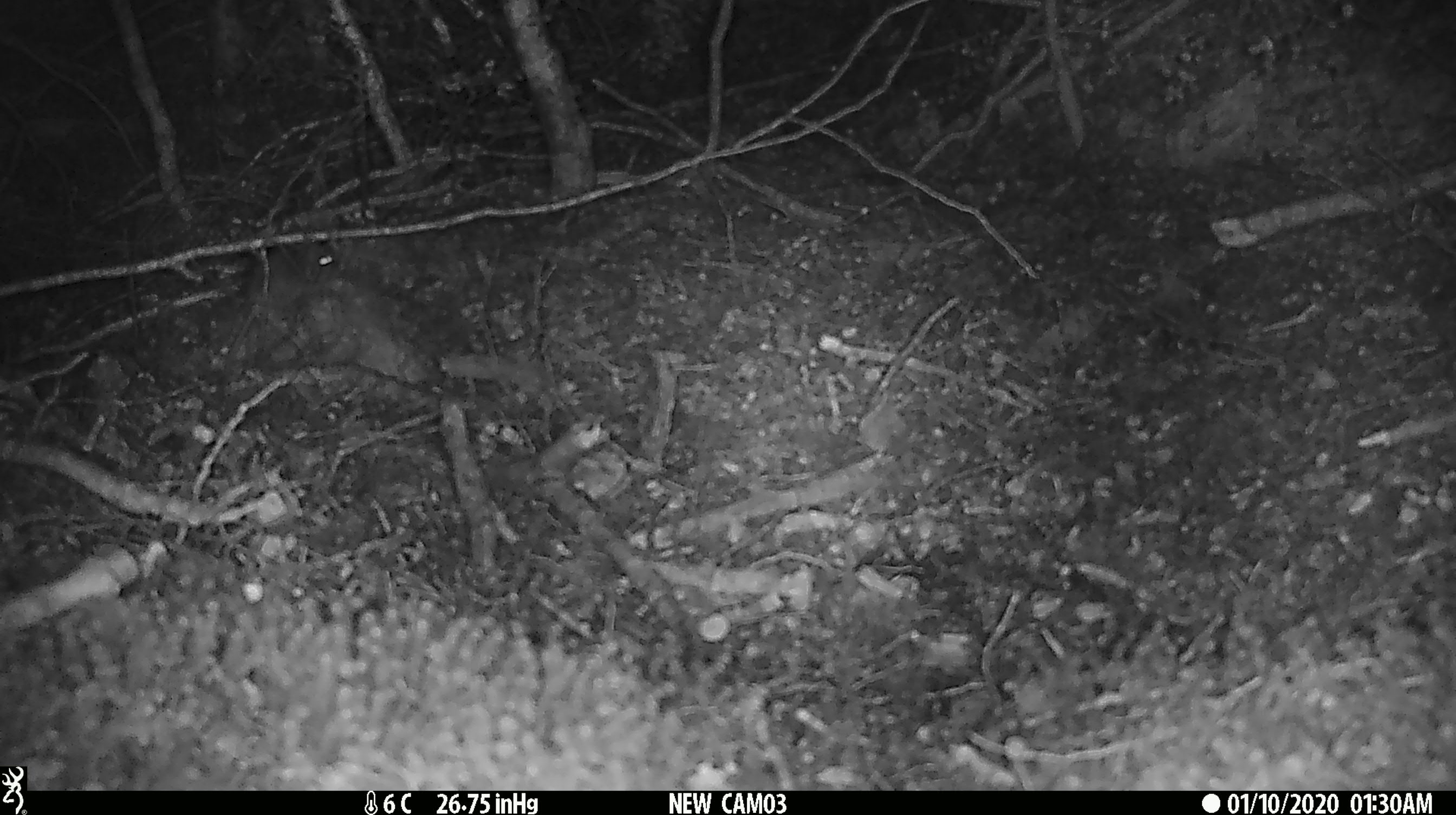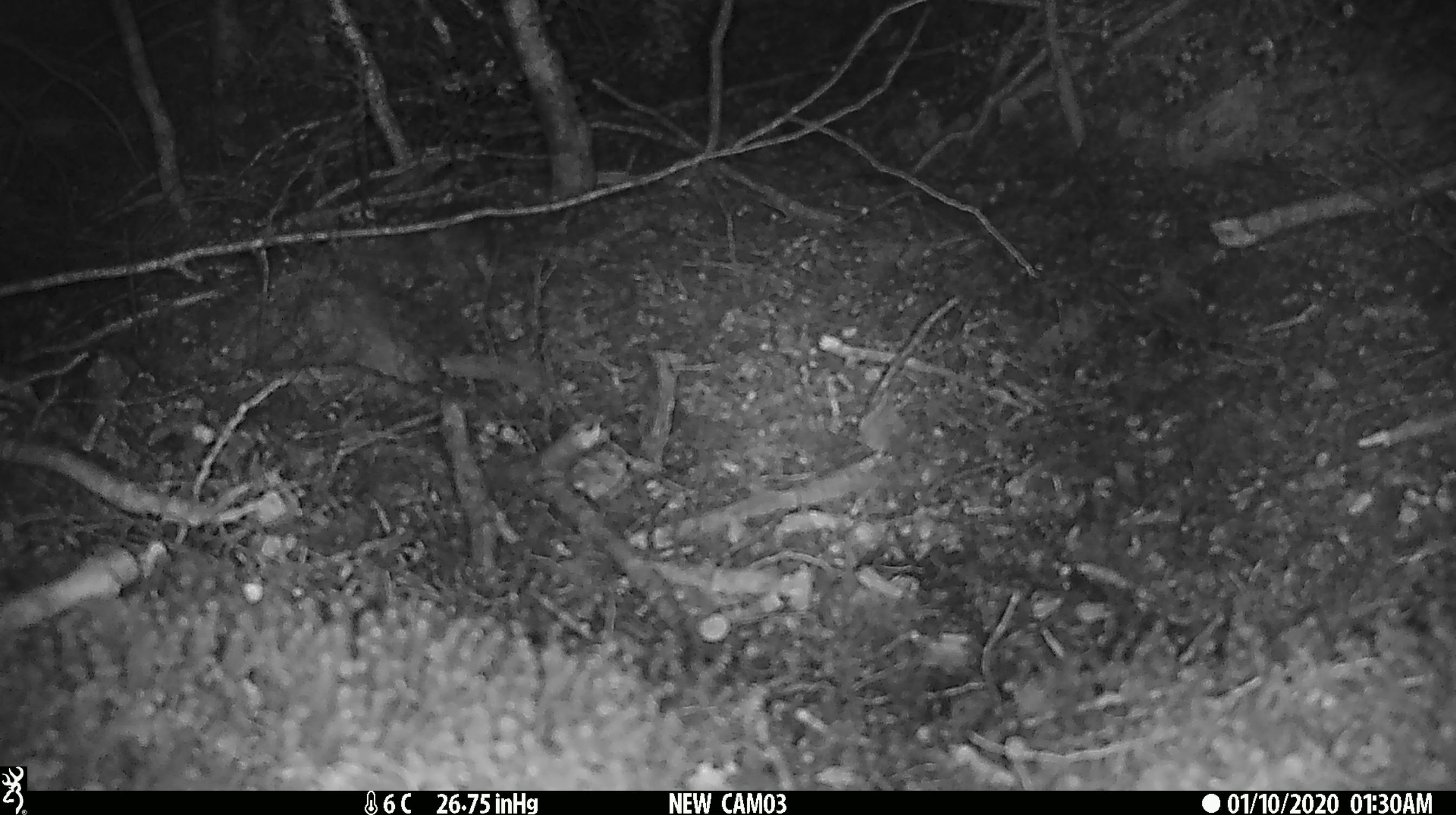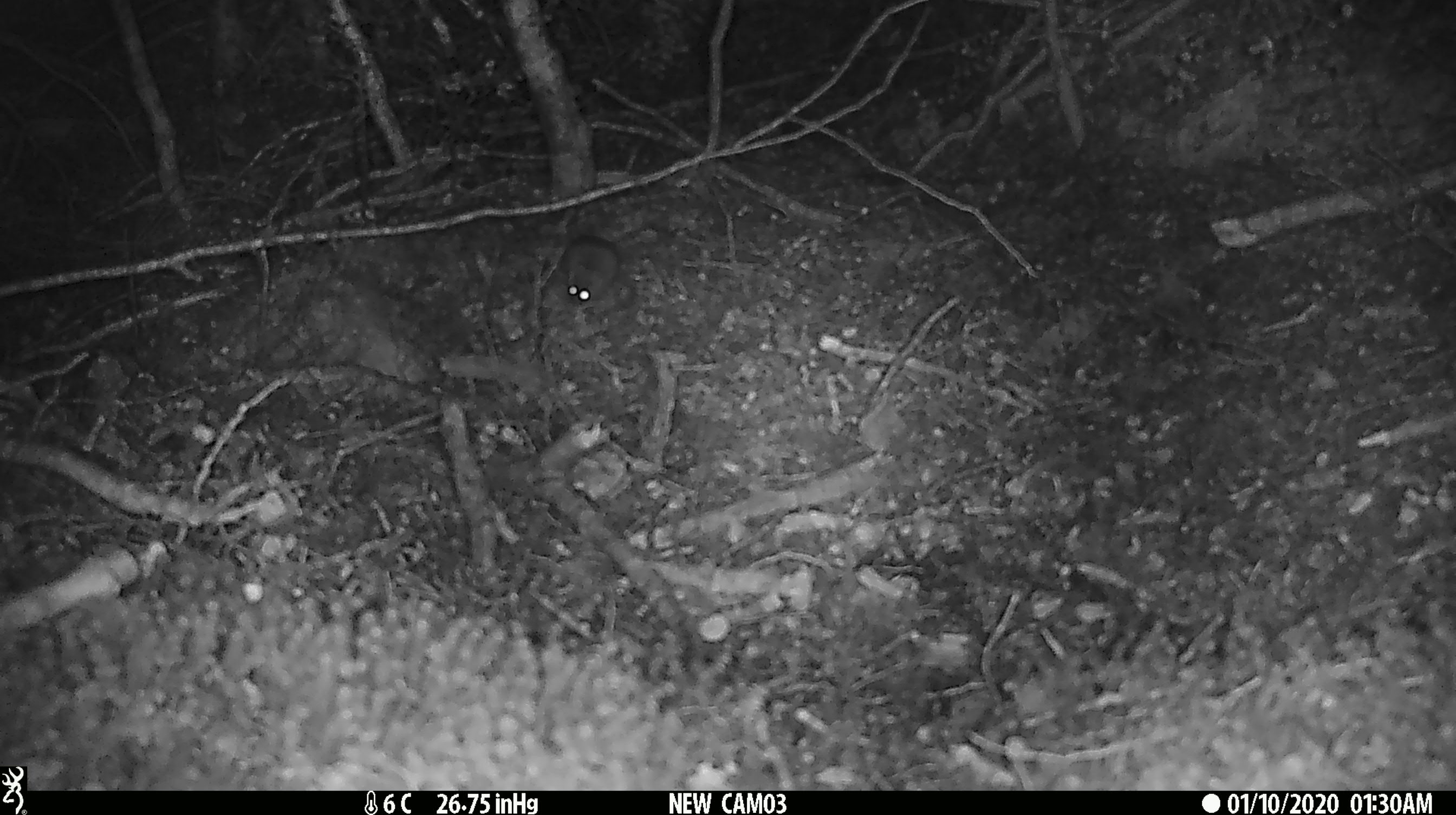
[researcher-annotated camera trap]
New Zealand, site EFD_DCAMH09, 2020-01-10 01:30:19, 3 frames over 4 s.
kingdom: Animalia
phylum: Chordata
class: Mammalia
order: Rodentia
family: Muridae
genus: Mus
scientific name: Mus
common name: mouse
Mouse (Mus).